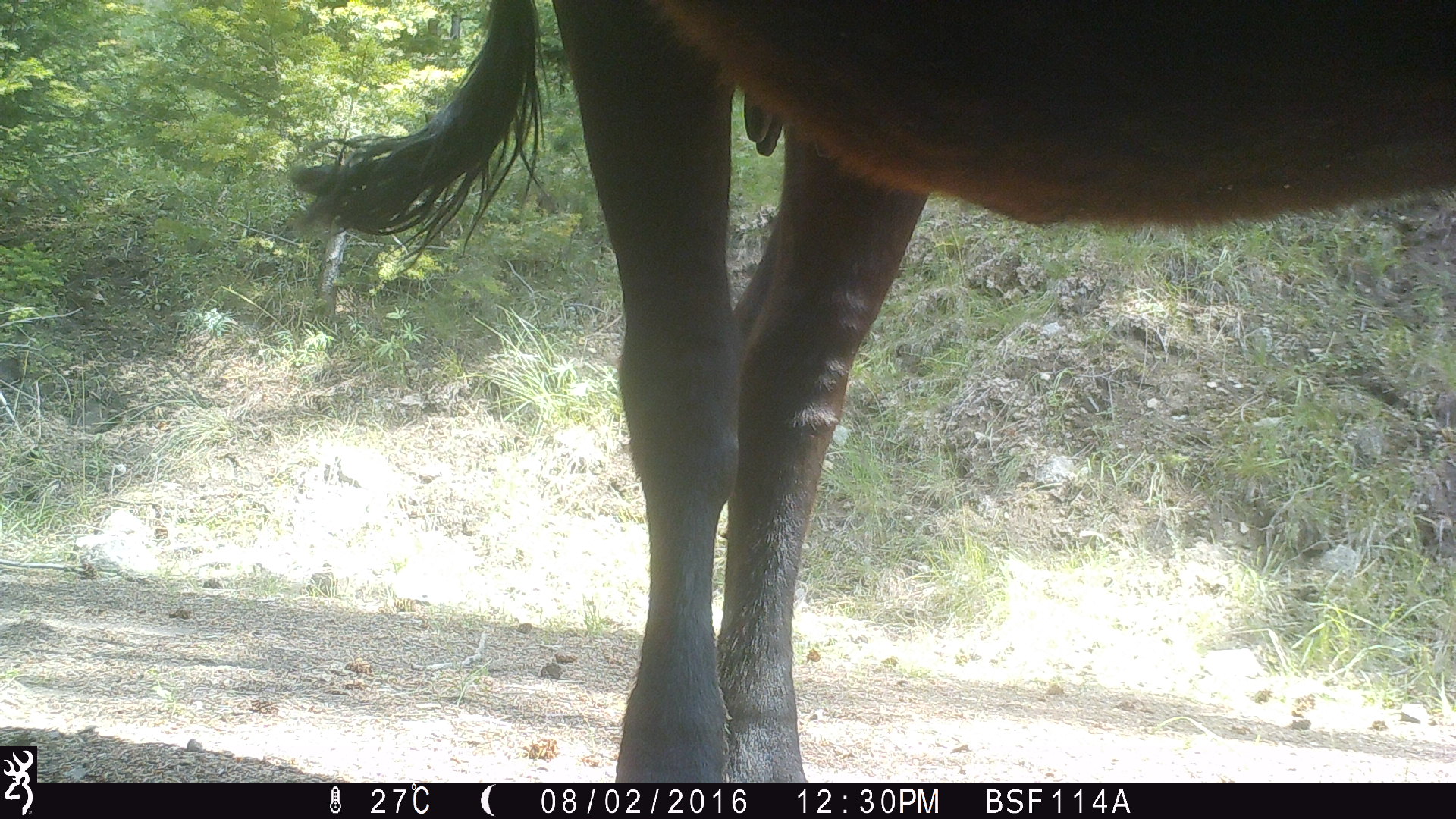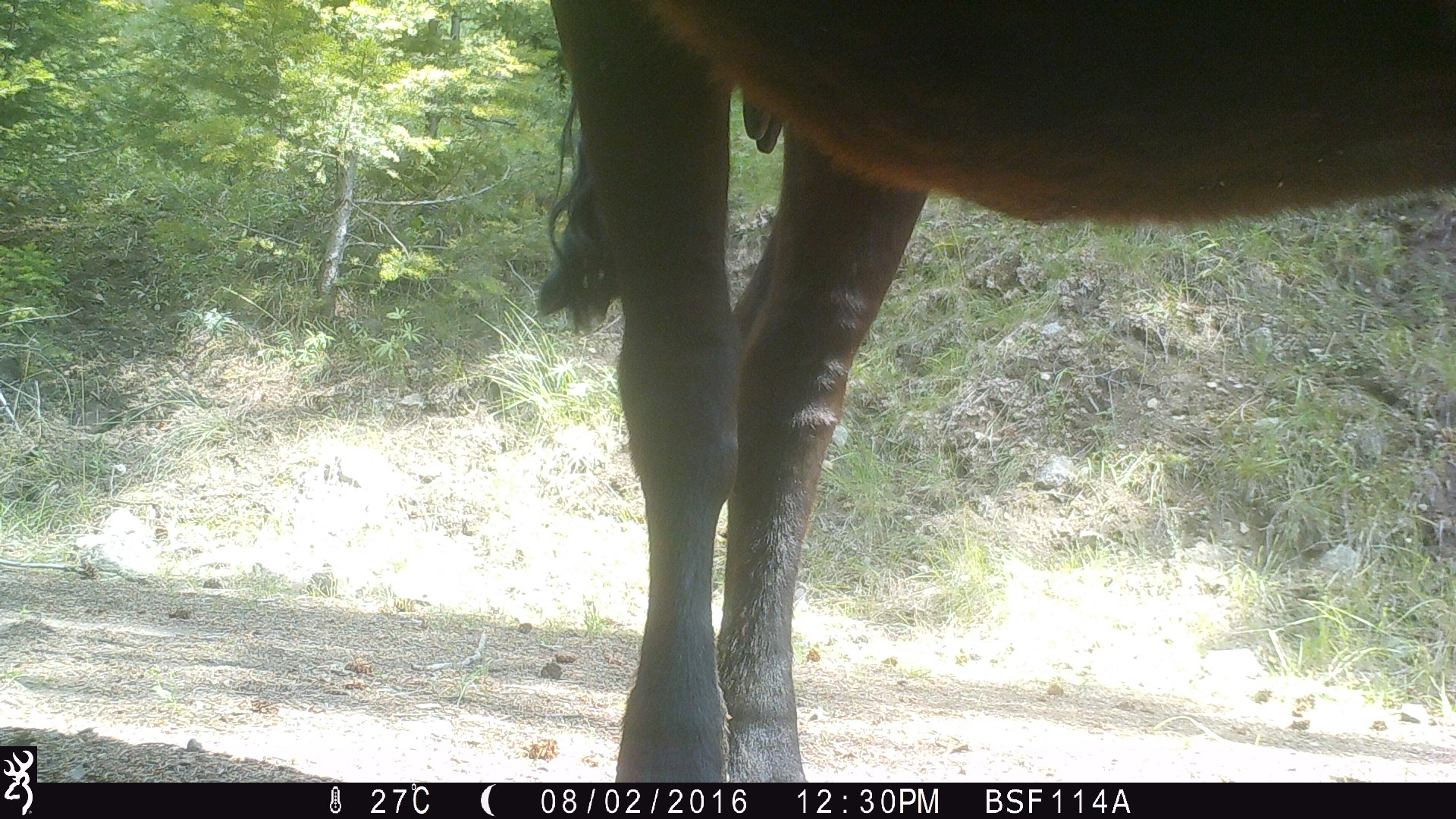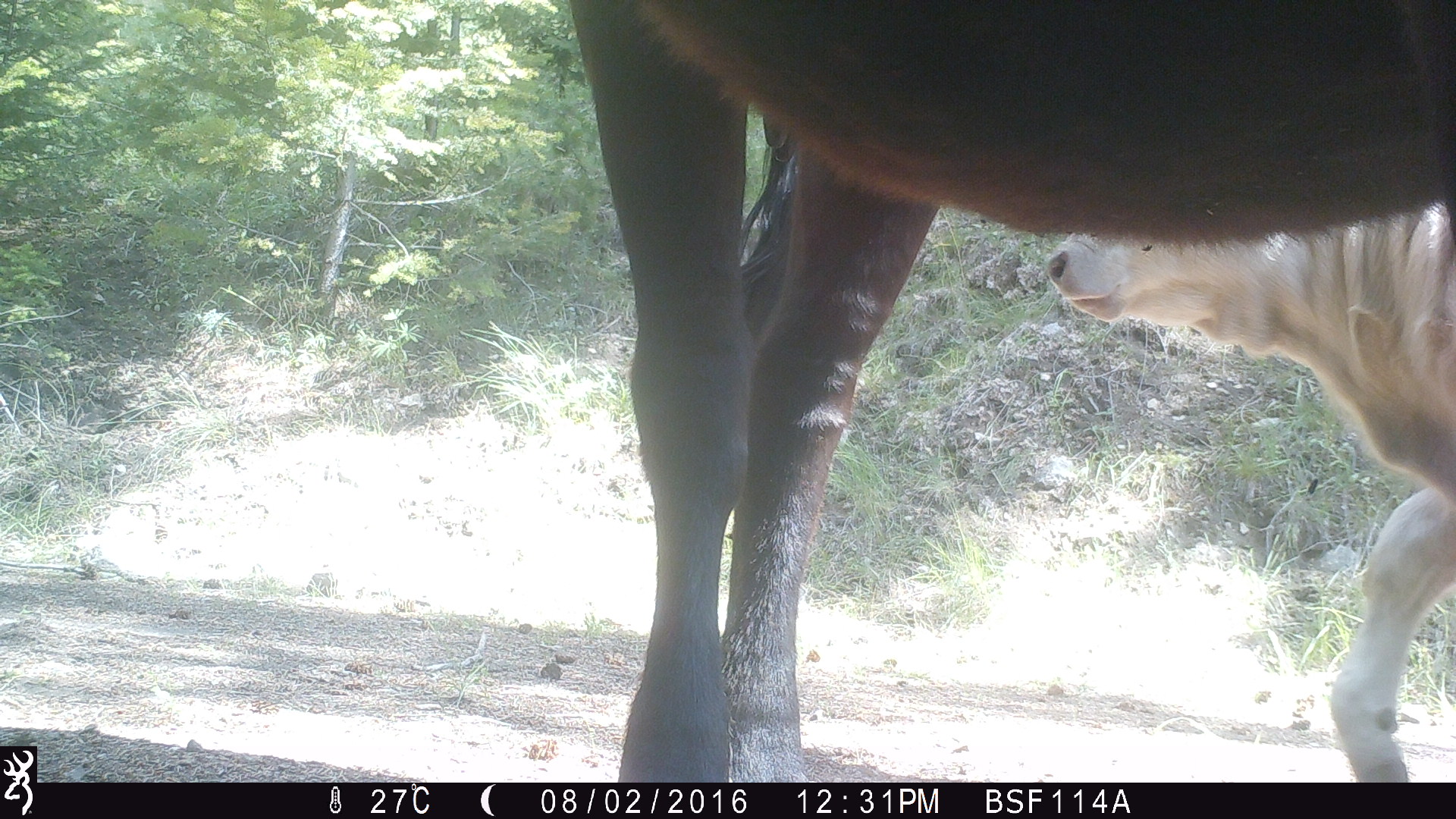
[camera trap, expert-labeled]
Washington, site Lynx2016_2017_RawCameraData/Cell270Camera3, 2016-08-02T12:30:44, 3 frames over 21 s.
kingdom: Animalia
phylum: Chordata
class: Mammalia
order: Artiodactyla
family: Bovidae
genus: Bos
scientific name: Bos taurus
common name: domestic cattle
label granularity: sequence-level